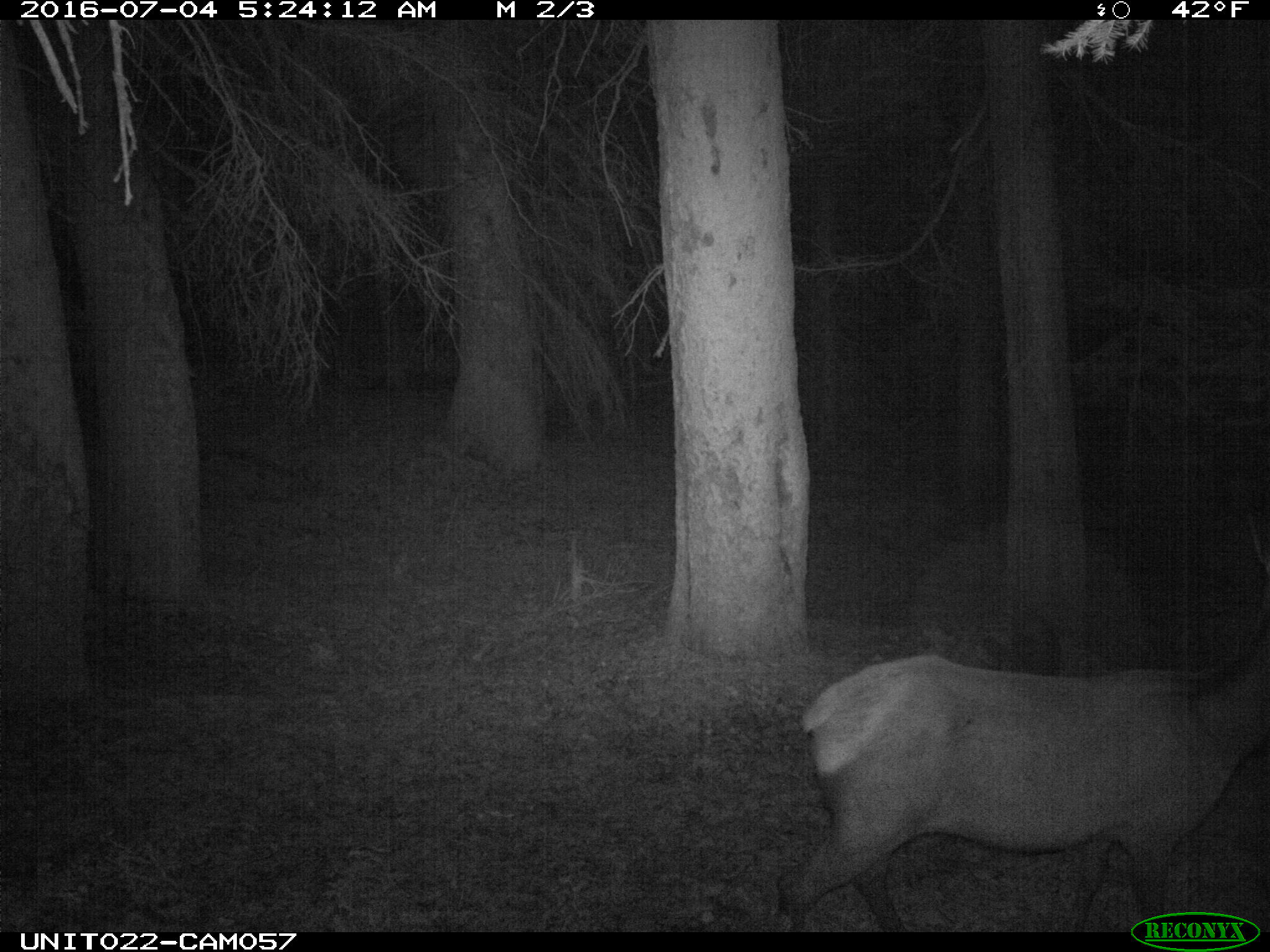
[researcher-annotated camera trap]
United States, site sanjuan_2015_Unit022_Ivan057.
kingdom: Animalia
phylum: Chordata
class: Mammalia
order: Artiodactyla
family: Cervidae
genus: Cervus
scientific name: Cervus elaphus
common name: red deer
Cervus elaphus (red deer).